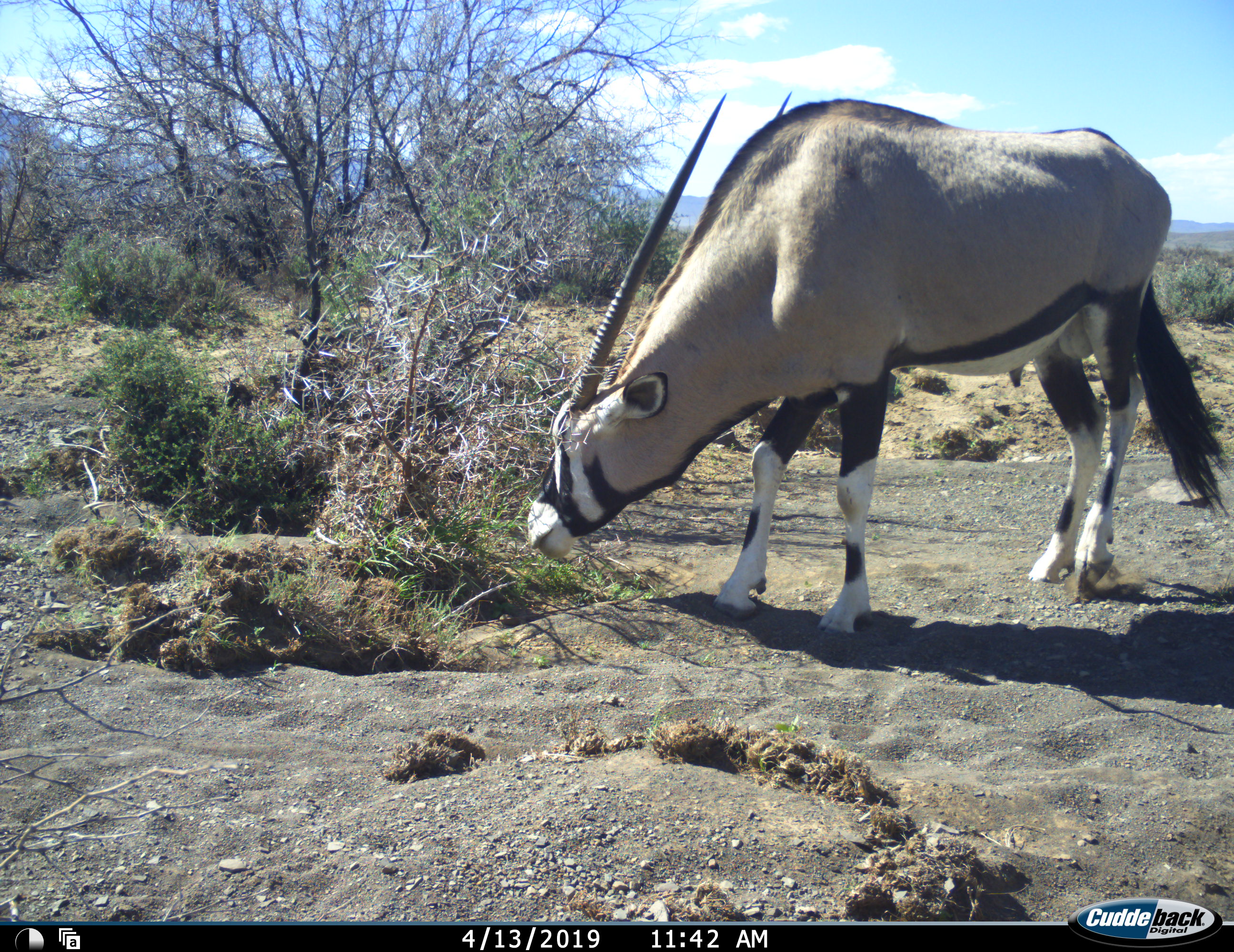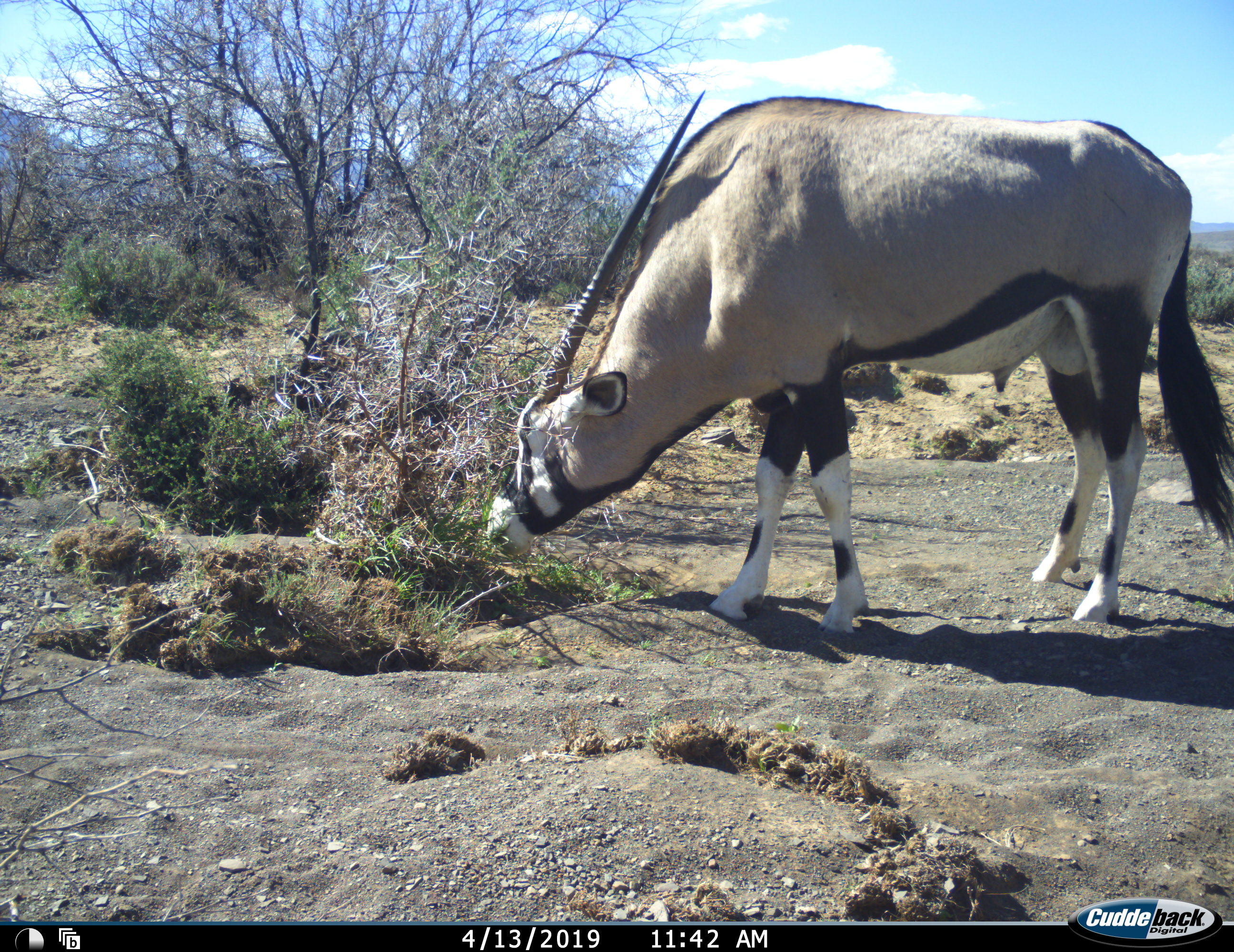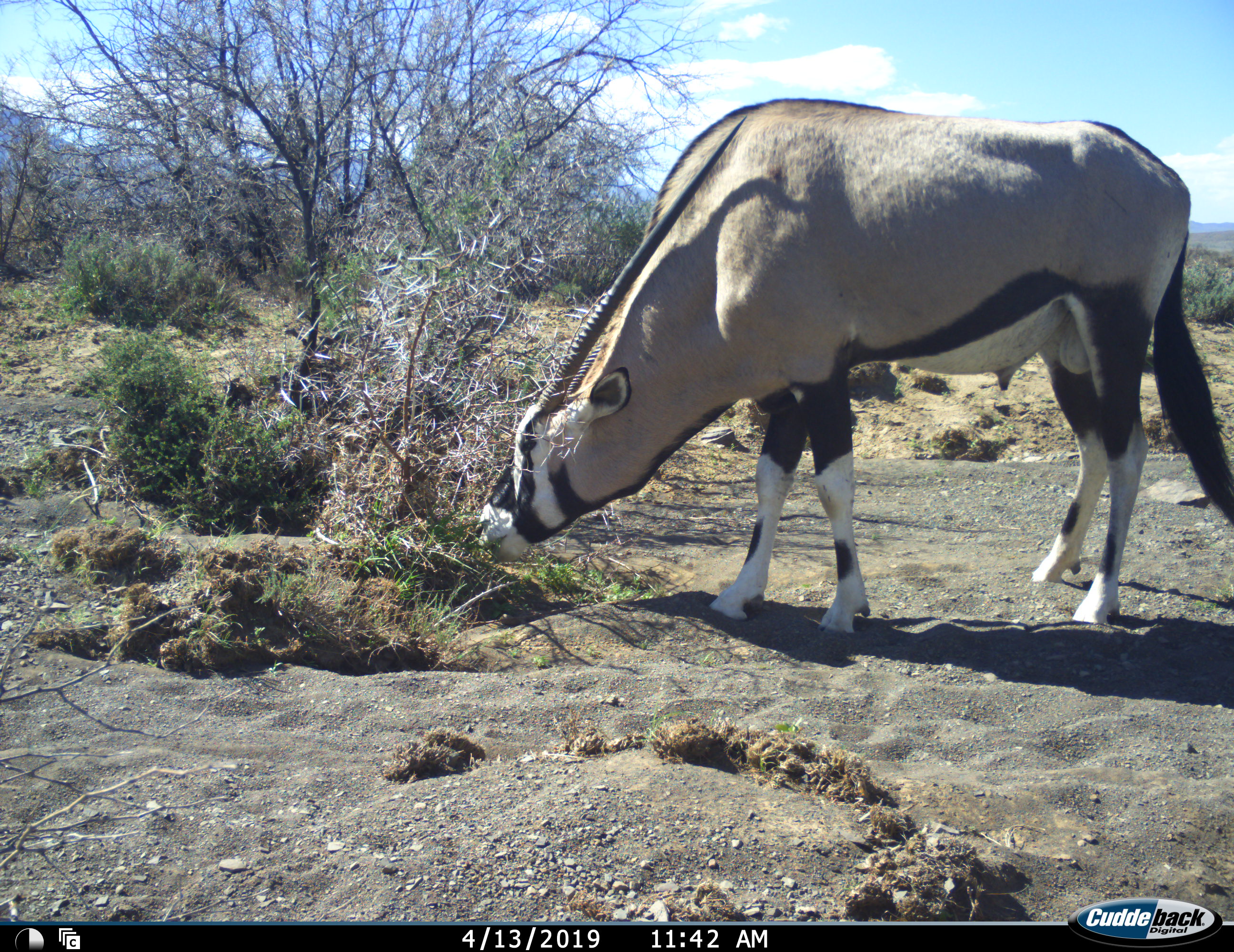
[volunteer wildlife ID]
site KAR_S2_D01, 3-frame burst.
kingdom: Animalia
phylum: Chordata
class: Mammalia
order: Artiodactyla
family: Bovidae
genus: Oryx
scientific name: Oryx gazella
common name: gemsbok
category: oryx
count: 1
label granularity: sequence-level